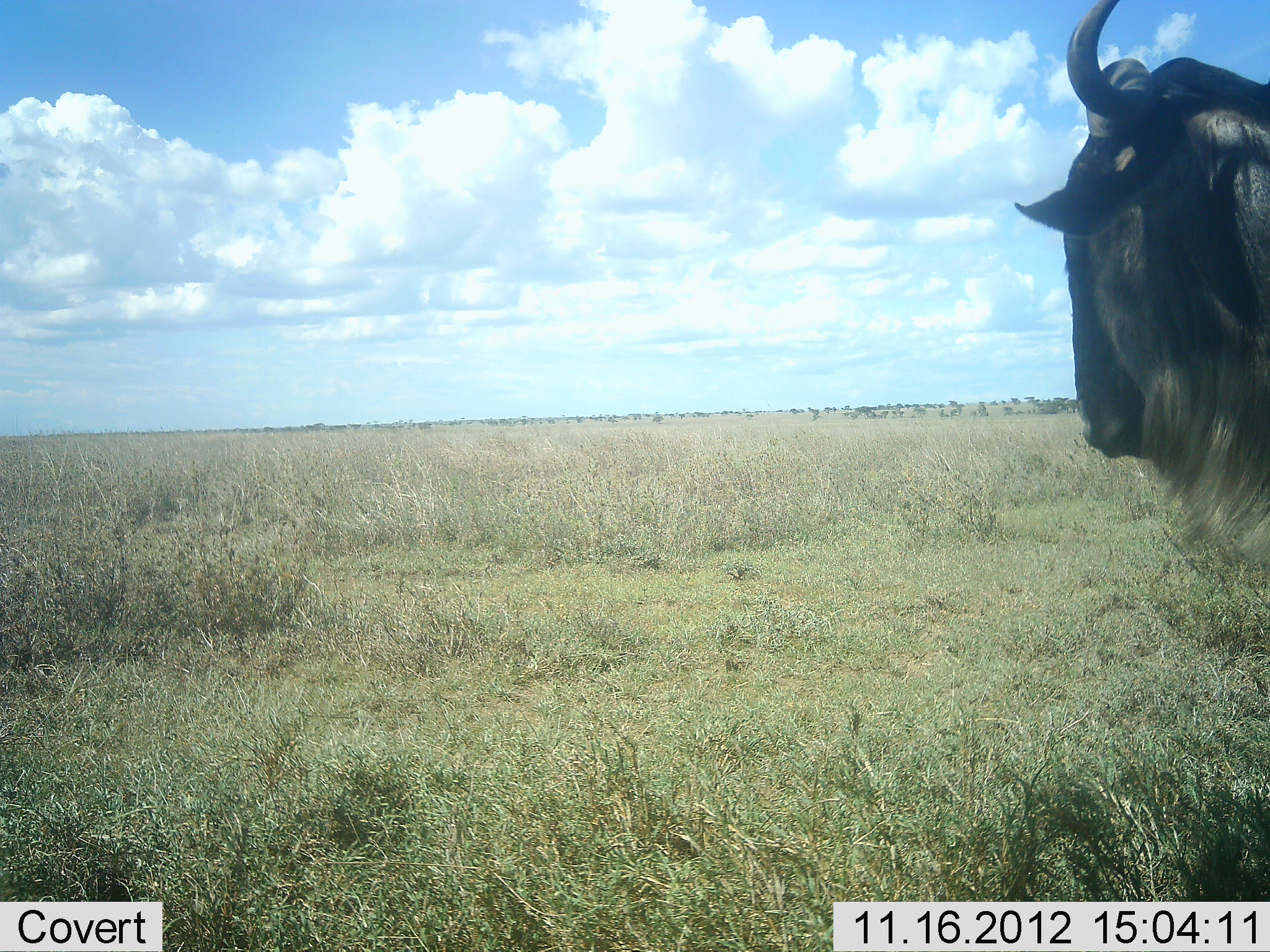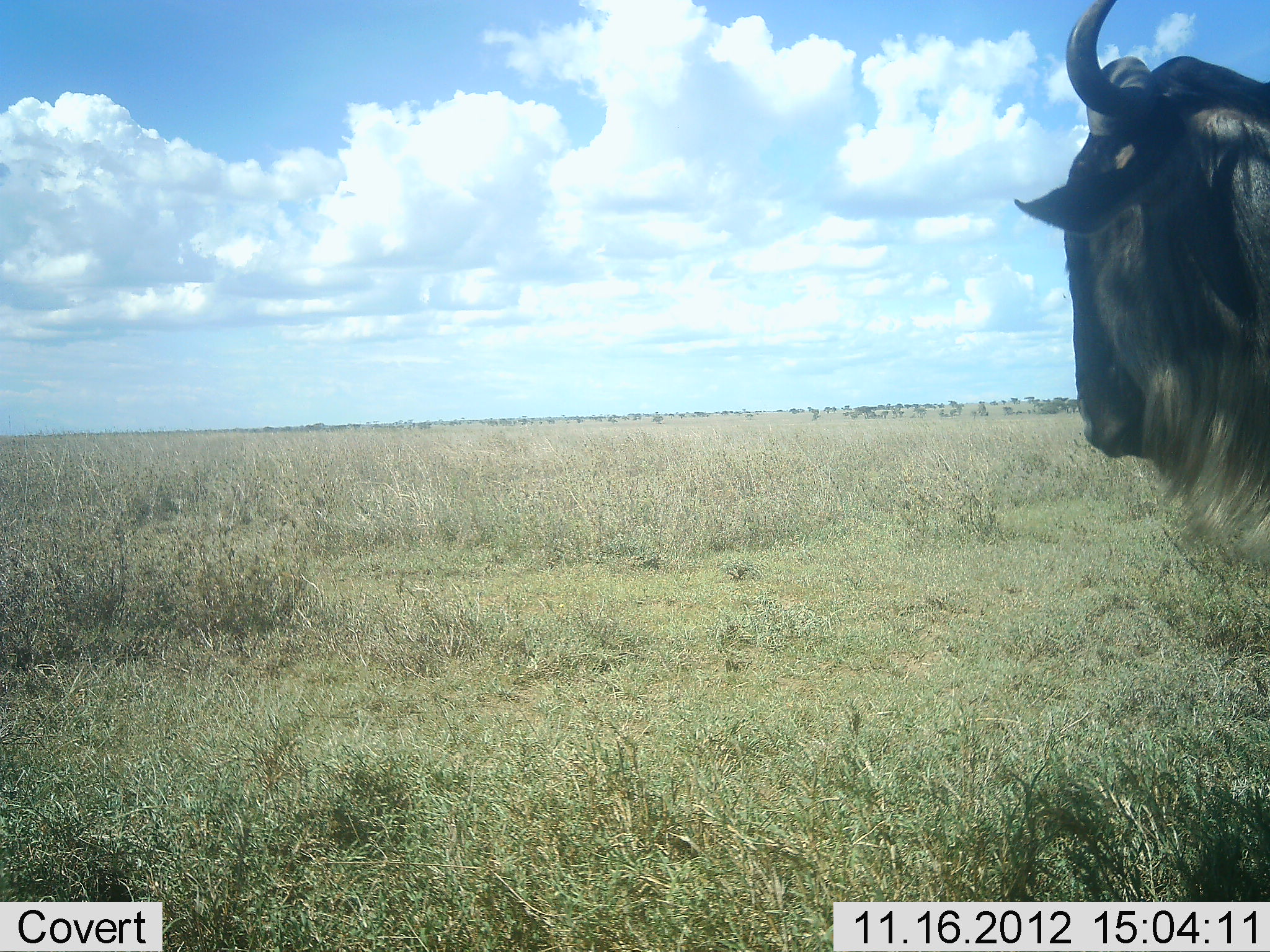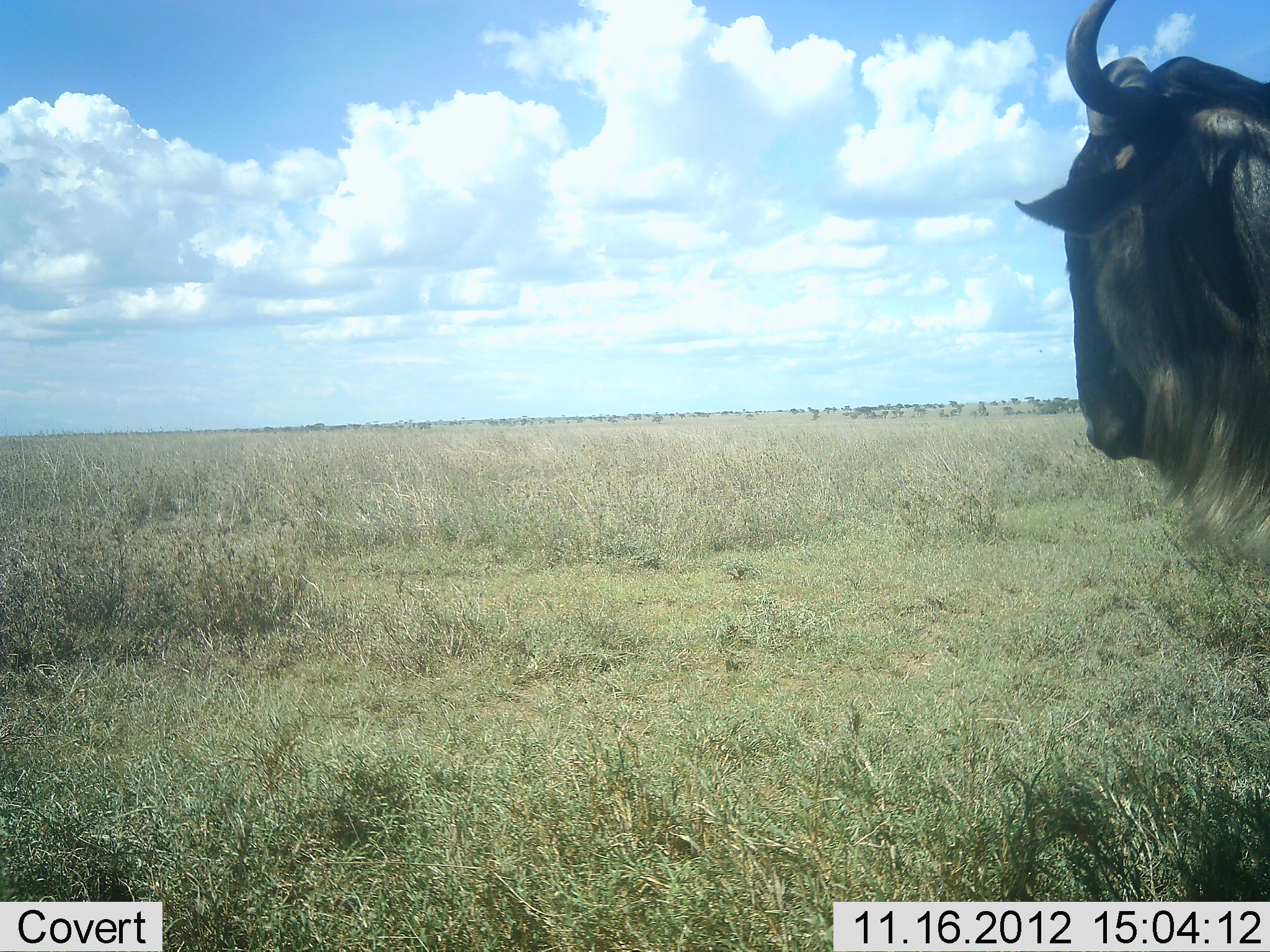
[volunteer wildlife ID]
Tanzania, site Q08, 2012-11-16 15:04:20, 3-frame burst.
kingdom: Animalia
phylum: Chordata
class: Mammalia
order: Artiodactyla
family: Bovidae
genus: Connochaetes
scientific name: Connochaetes taurinus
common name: blue wildebeest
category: wildebeest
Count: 1.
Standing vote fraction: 80%.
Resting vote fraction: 10%.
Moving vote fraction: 10%.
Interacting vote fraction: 0%.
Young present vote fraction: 0%.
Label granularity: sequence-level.